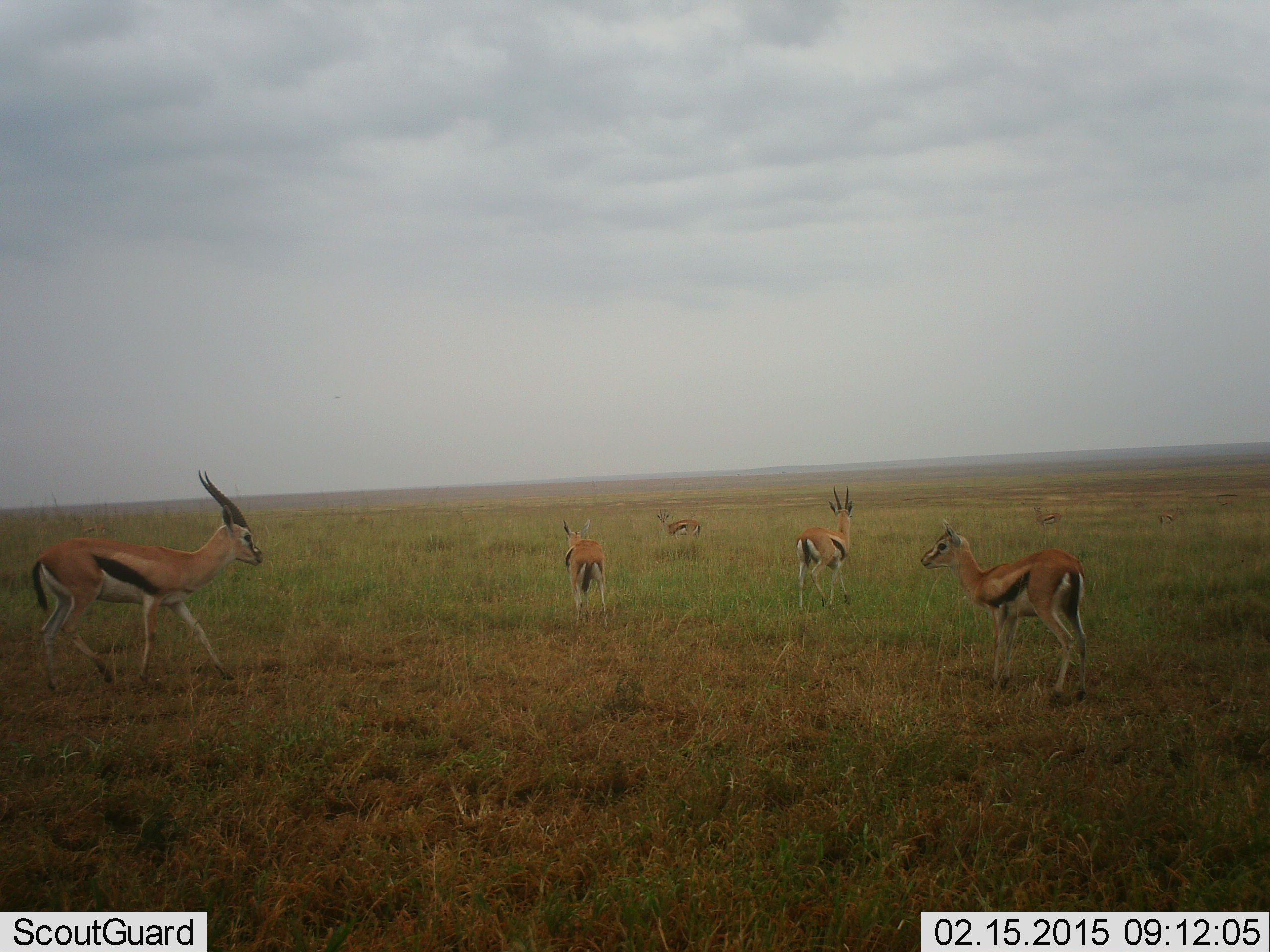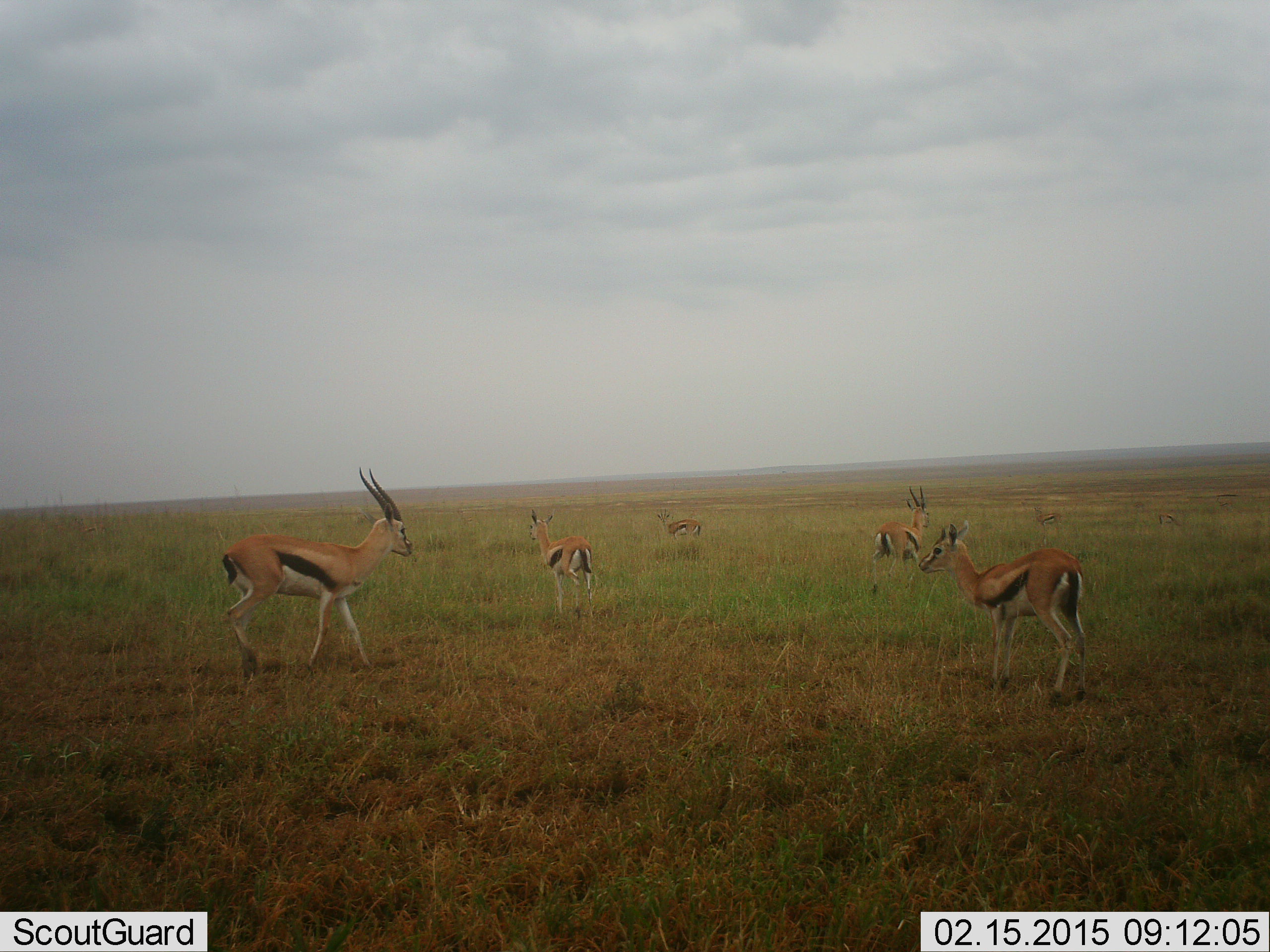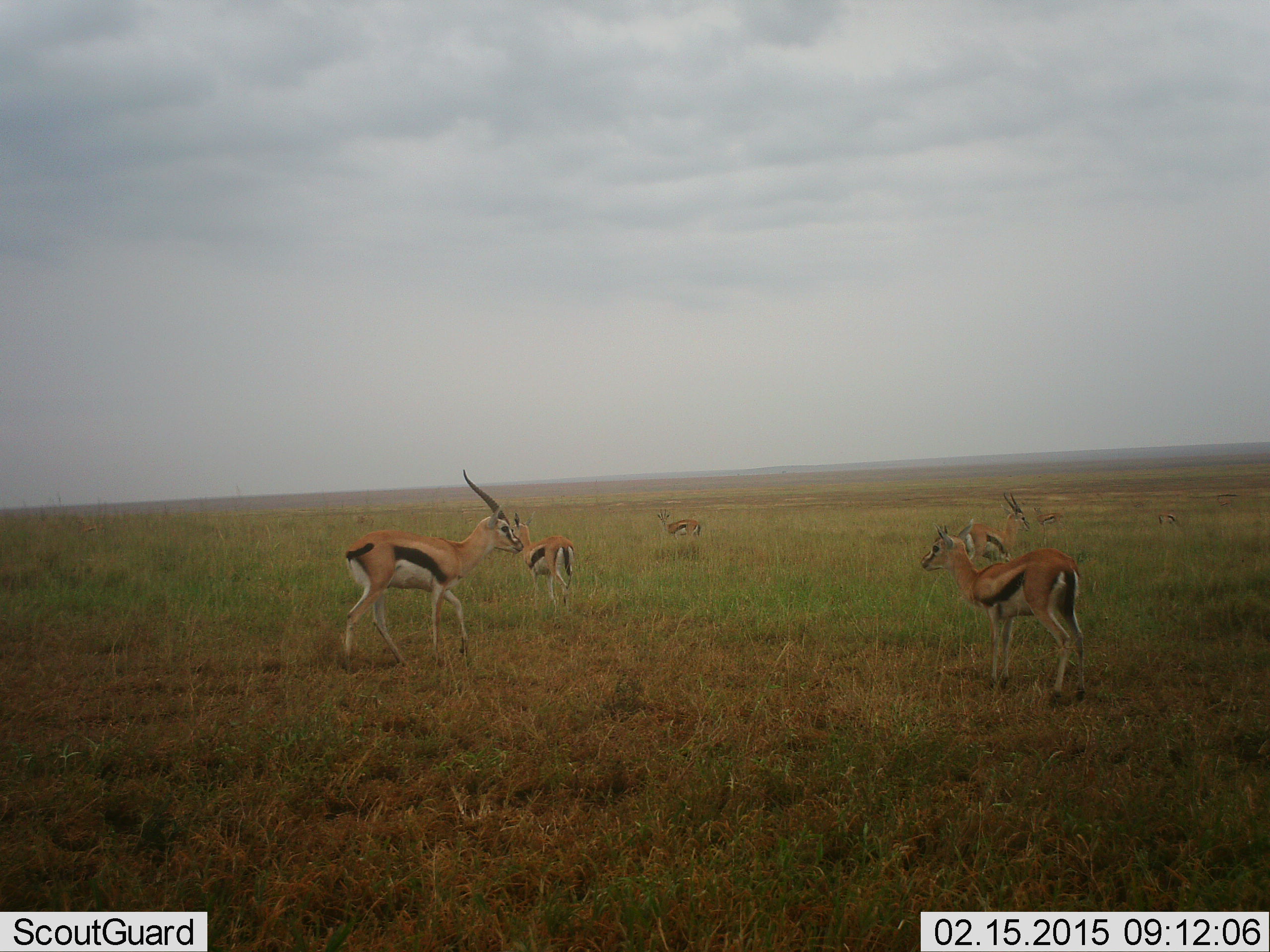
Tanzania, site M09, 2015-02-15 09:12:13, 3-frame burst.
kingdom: Animalia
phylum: Chordata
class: Mammalia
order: Artiodactyla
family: Bovidae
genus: Eudorcas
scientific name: Eudorcas thomsonii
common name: thomson's gazelle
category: gazellethomsons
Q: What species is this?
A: Gazellethomsons (thomson's gazelle) (Eudorcas thomsonii).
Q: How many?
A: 7.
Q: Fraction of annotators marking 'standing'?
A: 80%.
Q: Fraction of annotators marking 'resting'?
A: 0%.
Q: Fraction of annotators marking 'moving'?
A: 50%.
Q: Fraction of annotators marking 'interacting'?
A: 0%.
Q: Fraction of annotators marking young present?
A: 30%.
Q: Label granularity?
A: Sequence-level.